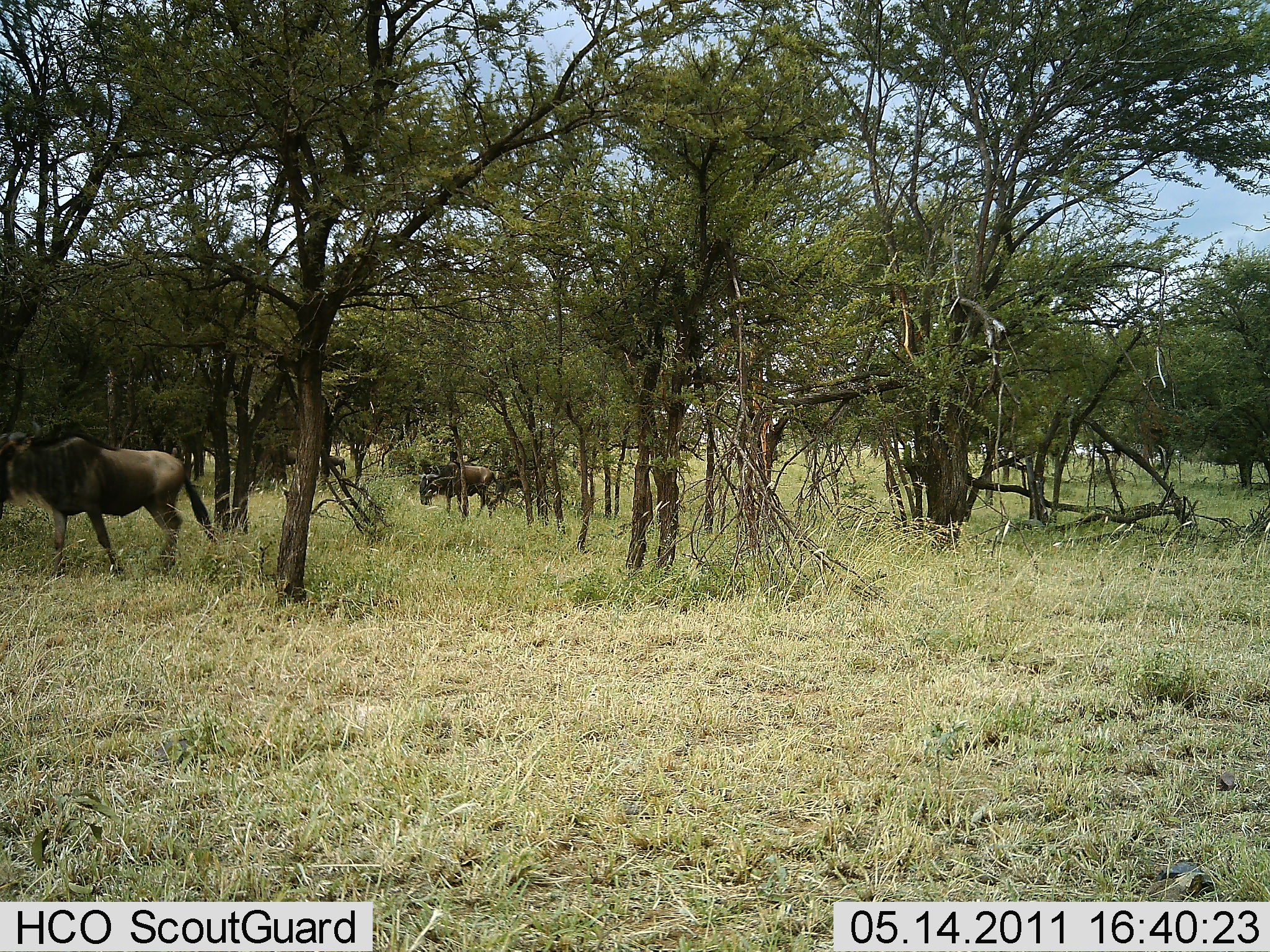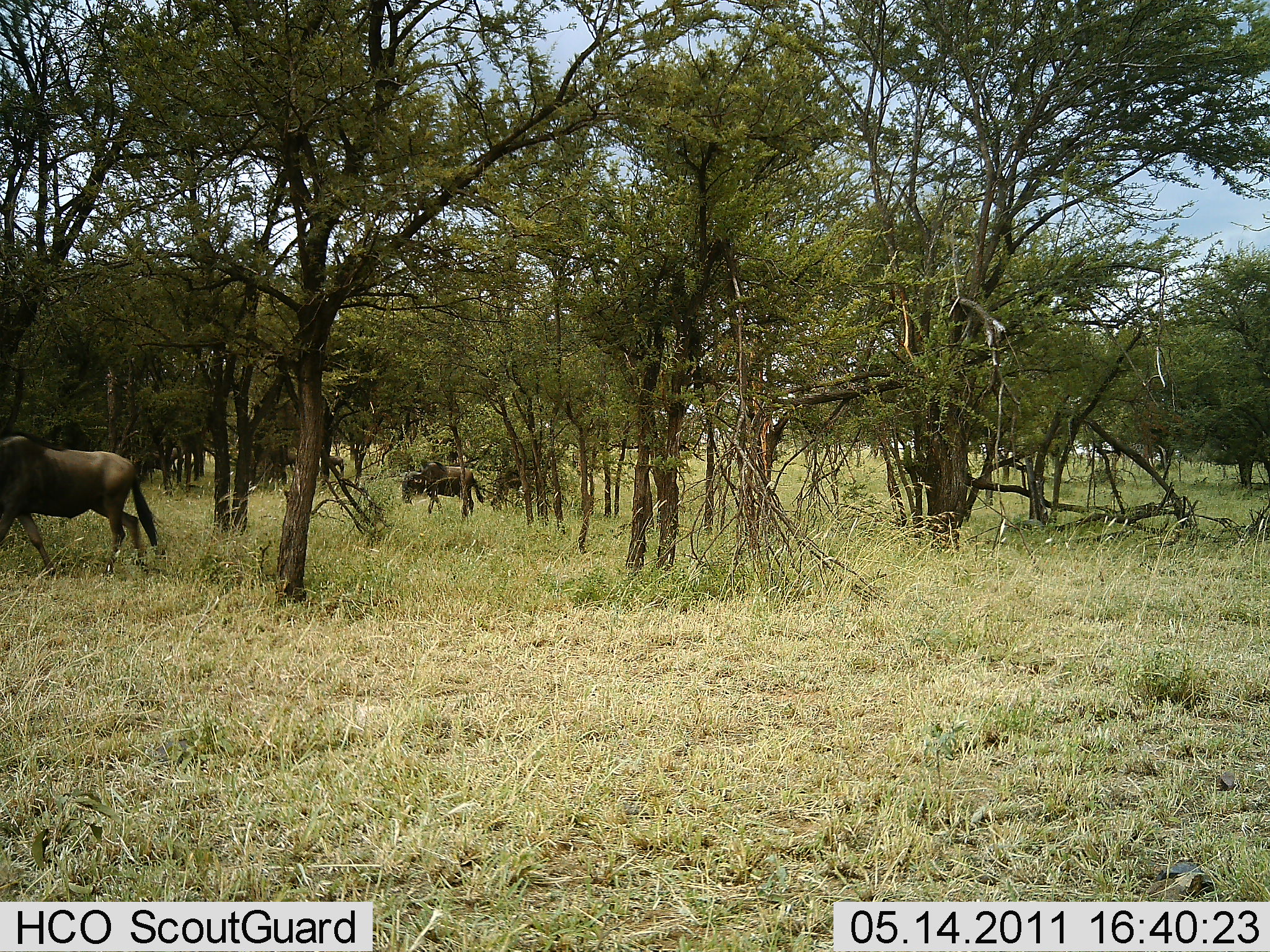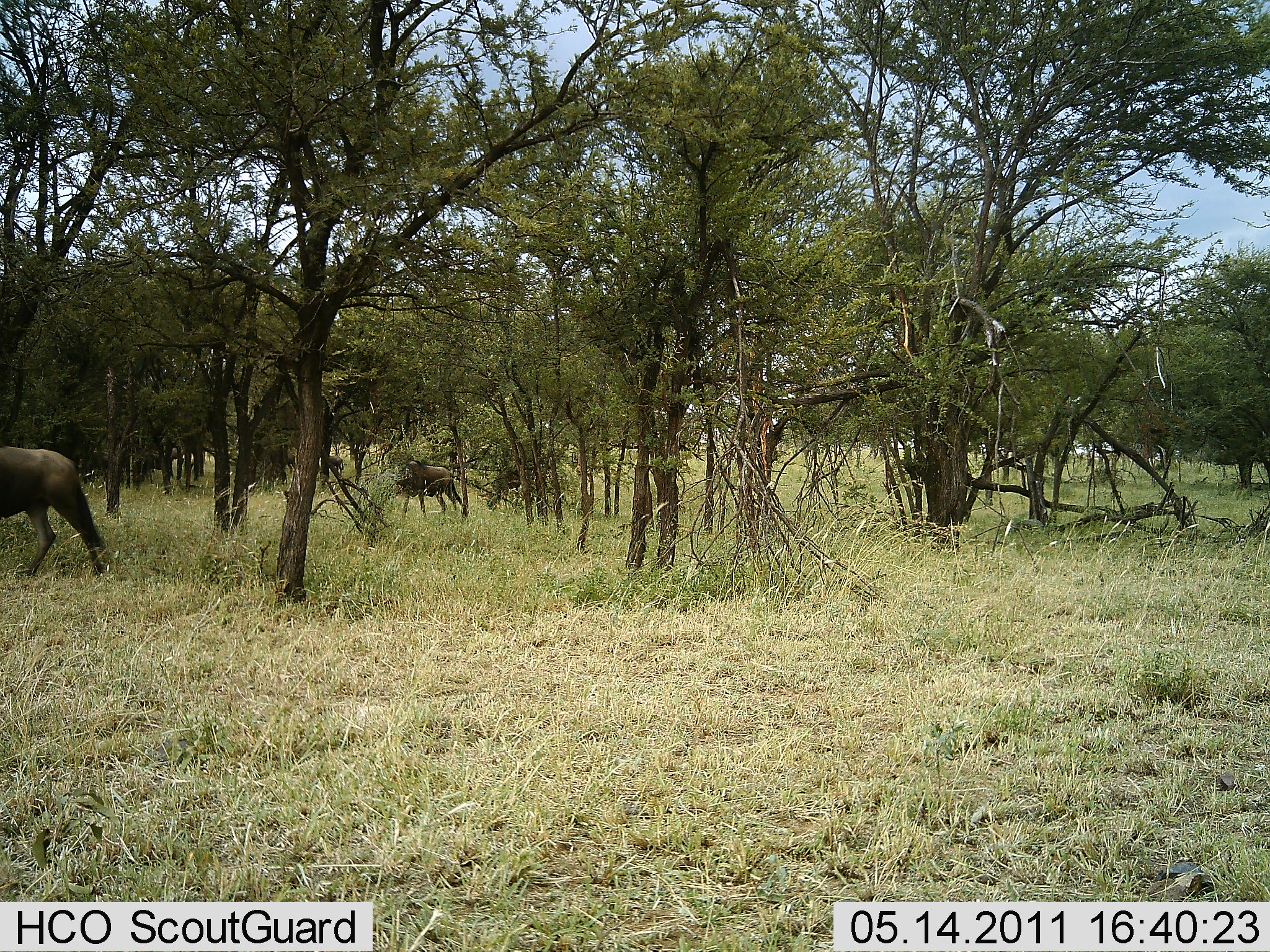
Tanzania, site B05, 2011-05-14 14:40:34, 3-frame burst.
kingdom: Animalia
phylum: Chordata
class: Mammalia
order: Artiodactyla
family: Bovidae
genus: Connochaetes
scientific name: Connochaetes taurinus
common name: blue wildebeest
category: wildebeest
Wildebeest (blue wildebeest) (Connochaetes taurinus), count 2. Behavior (volunteer vote fractions): standing 0%, resting 0%, moving 100%, interacting 0%. Young present (vote fraction): 0%. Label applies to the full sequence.